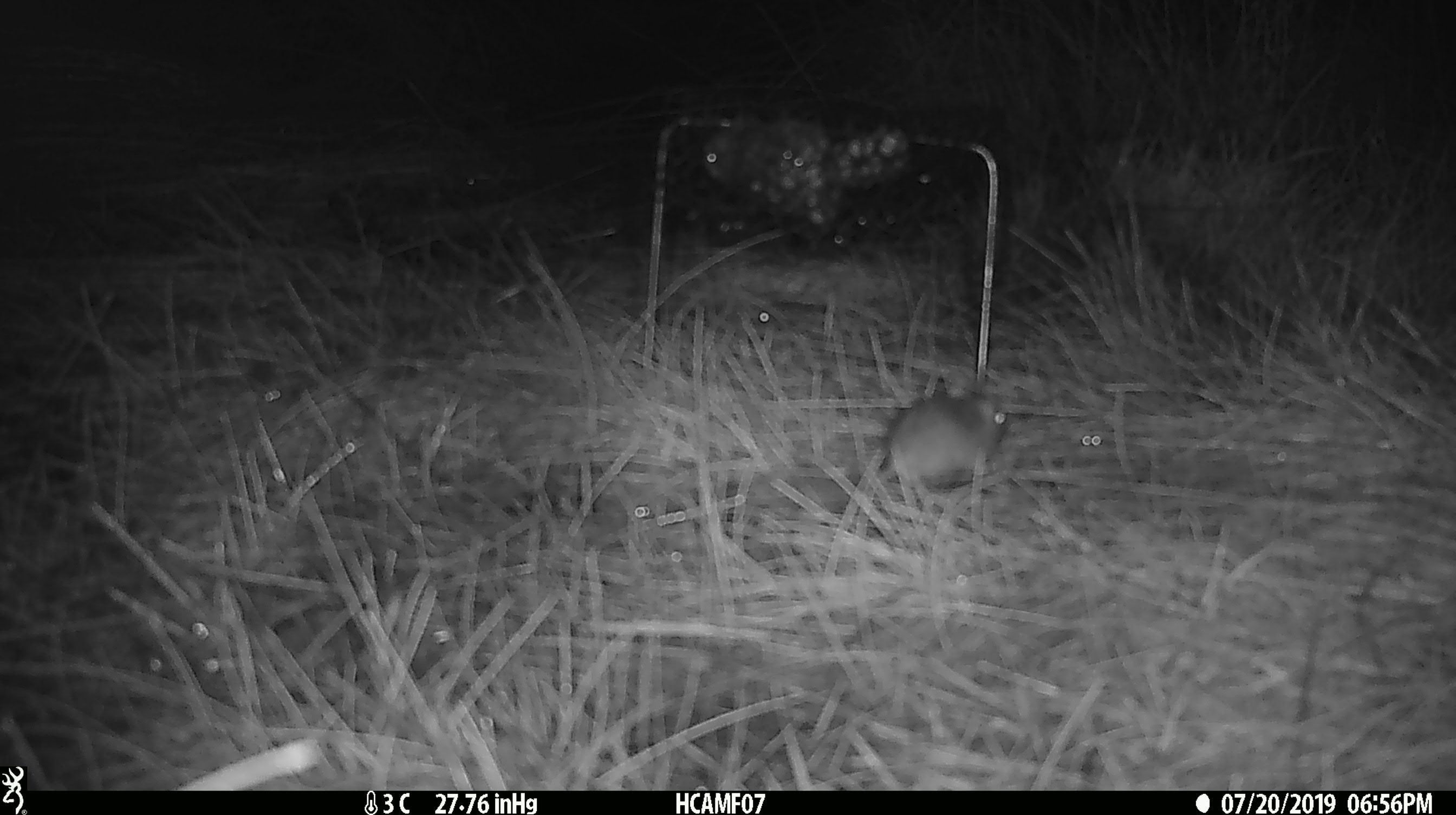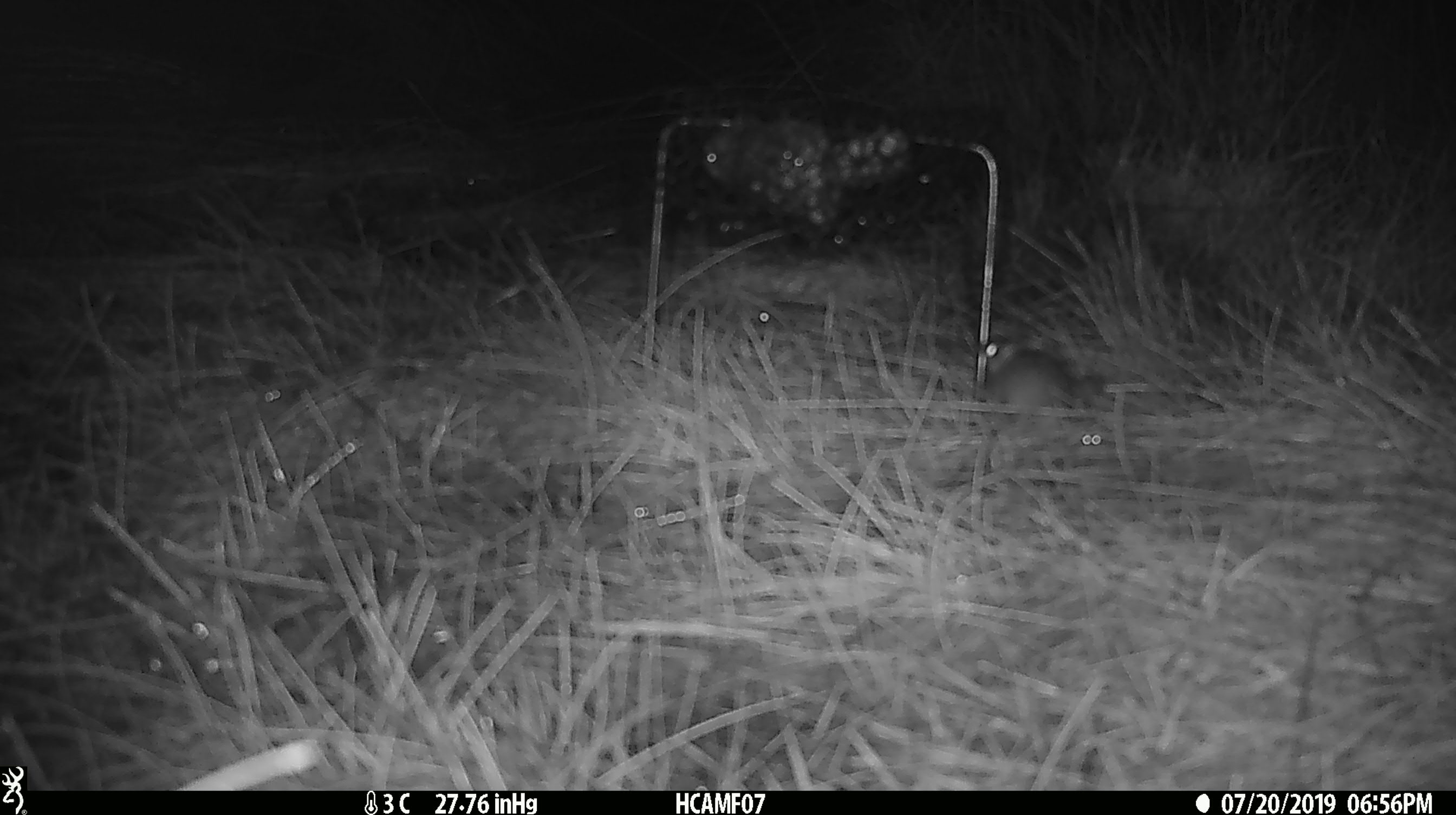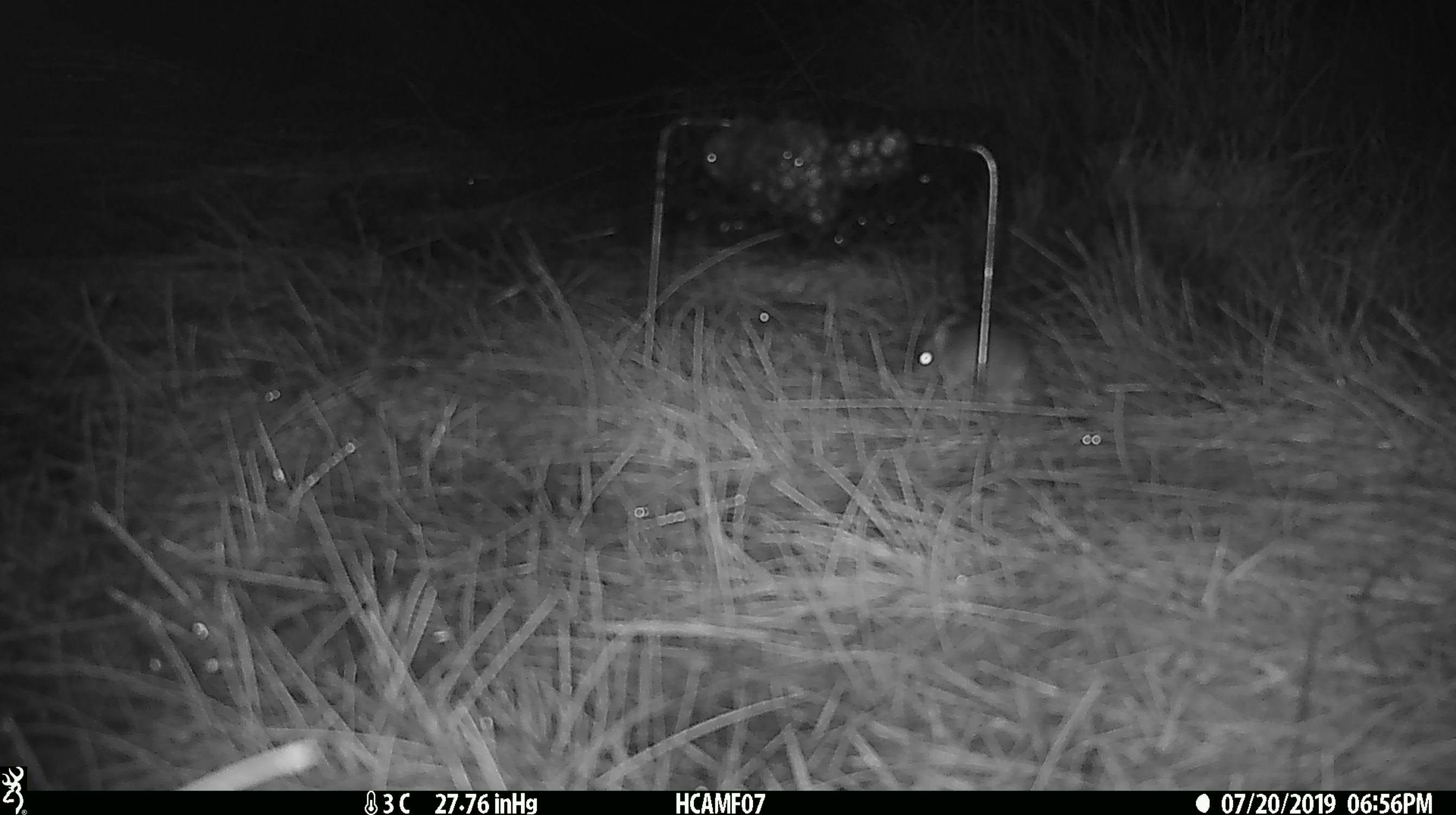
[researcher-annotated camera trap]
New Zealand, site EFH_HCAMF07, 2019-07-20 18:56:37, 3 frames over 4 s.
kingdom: Animalia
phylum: Chordata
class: Mammalia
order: Rodentia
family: Muridae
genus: Mus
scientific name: Mus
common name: mouse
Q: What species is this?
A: Mouse (Mus).